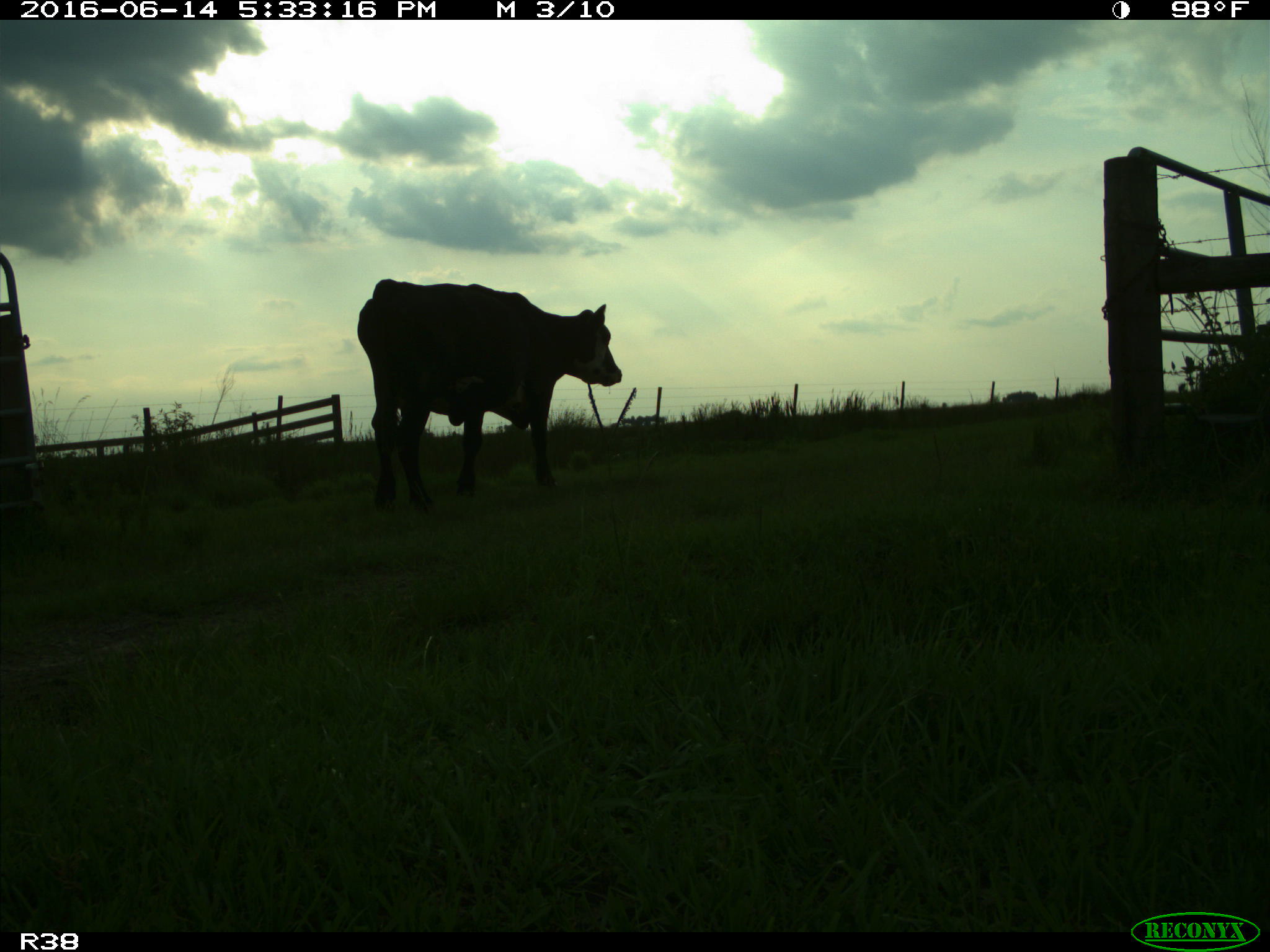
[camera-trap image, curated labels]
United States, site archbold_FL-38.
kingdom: Animalia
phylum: Chordata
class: Mammalia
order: Artiodactyla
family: Bovidae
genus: Bos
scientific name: Bos taurus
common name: domestic cow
Bos taurus (domestic cow).